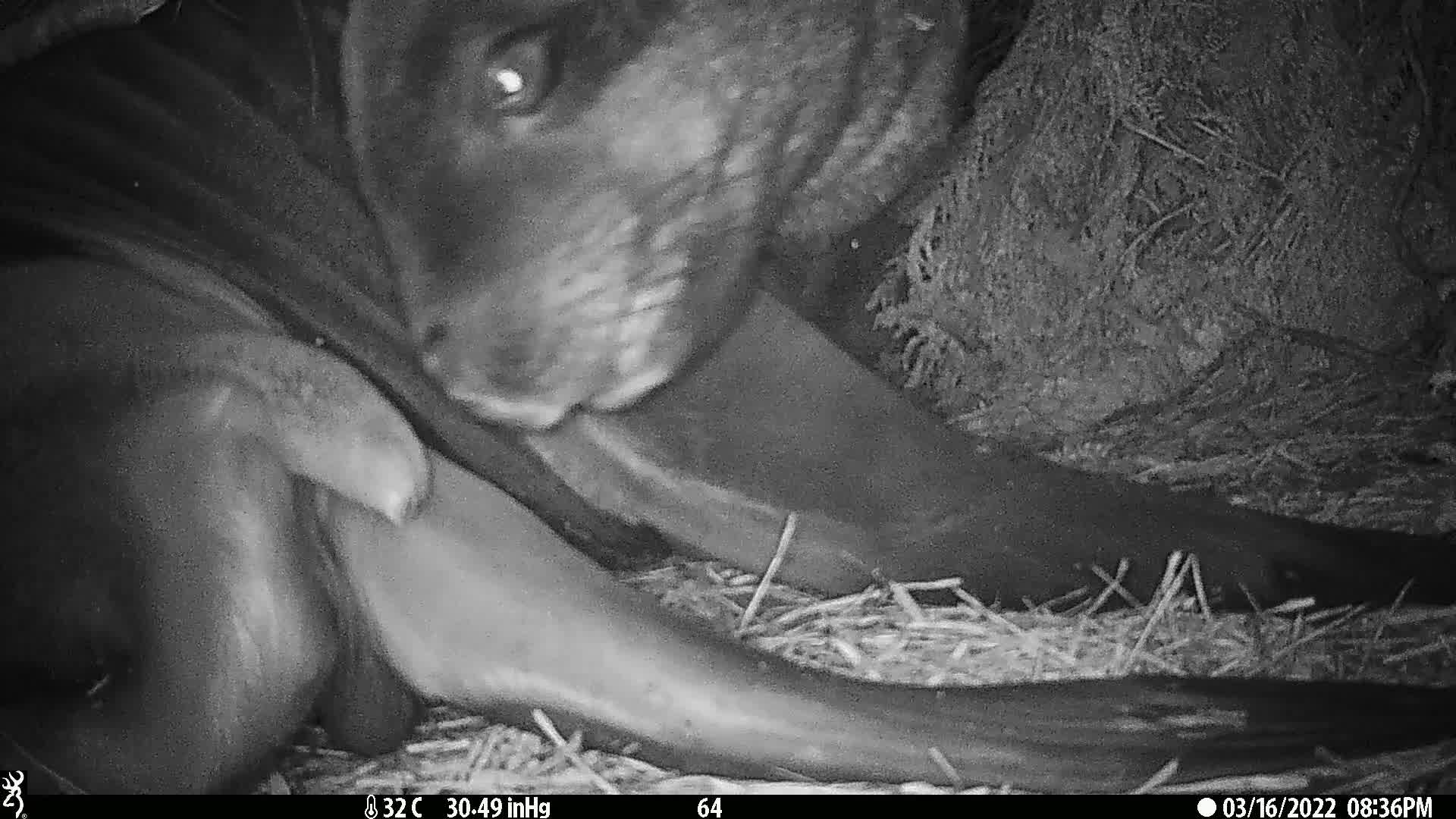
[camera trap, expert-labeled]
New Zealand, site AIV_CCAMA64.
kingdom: Animalia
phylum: Chordata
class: Mammalia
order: Carnivora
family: Otariidae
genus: Phocarctos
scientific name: Phocarctos hookeri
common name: new zealand sea lion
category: sealion